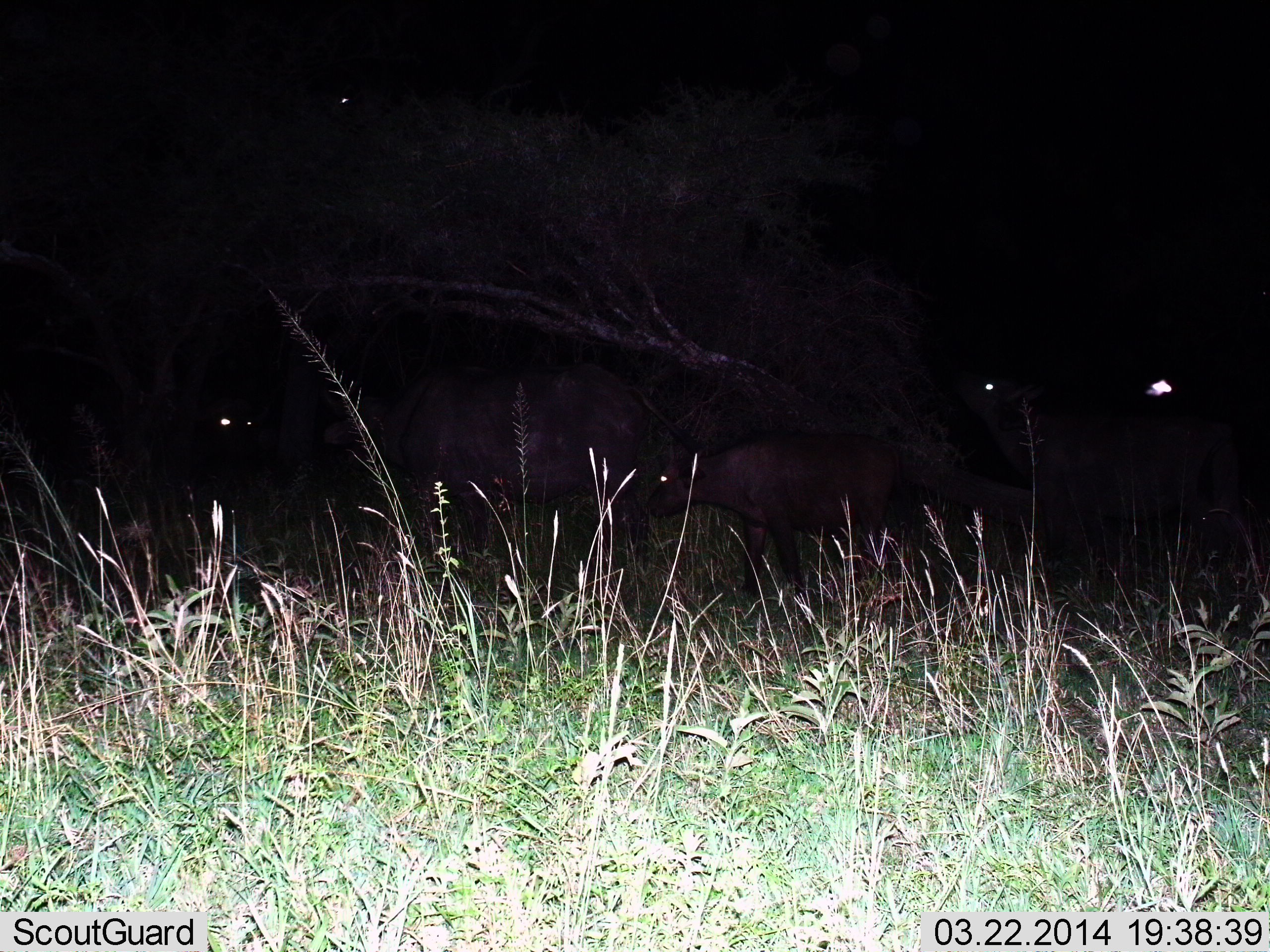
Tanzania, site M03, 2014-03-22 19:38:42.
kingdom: Animalia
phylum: Chordata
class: Mammalia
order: Artiodactyla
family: Bovidae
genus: Syncerus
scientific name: Syncerus caffer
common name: cape buffalo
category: buffalo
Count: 4.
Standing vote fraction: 82%.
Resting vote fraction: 0%.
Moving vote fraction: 18%.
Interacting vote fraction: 0%.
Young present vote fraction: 64%.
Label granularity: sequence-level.